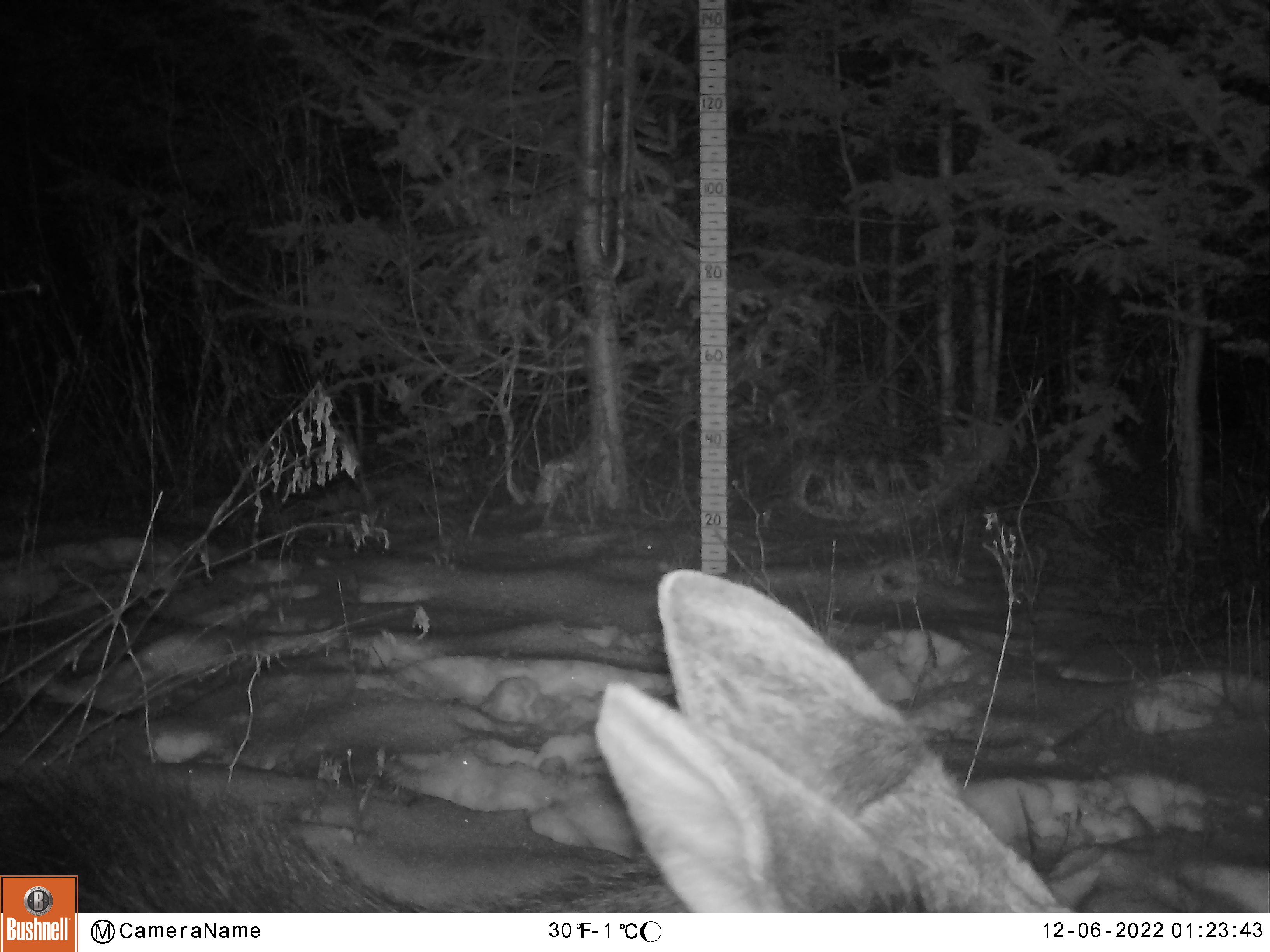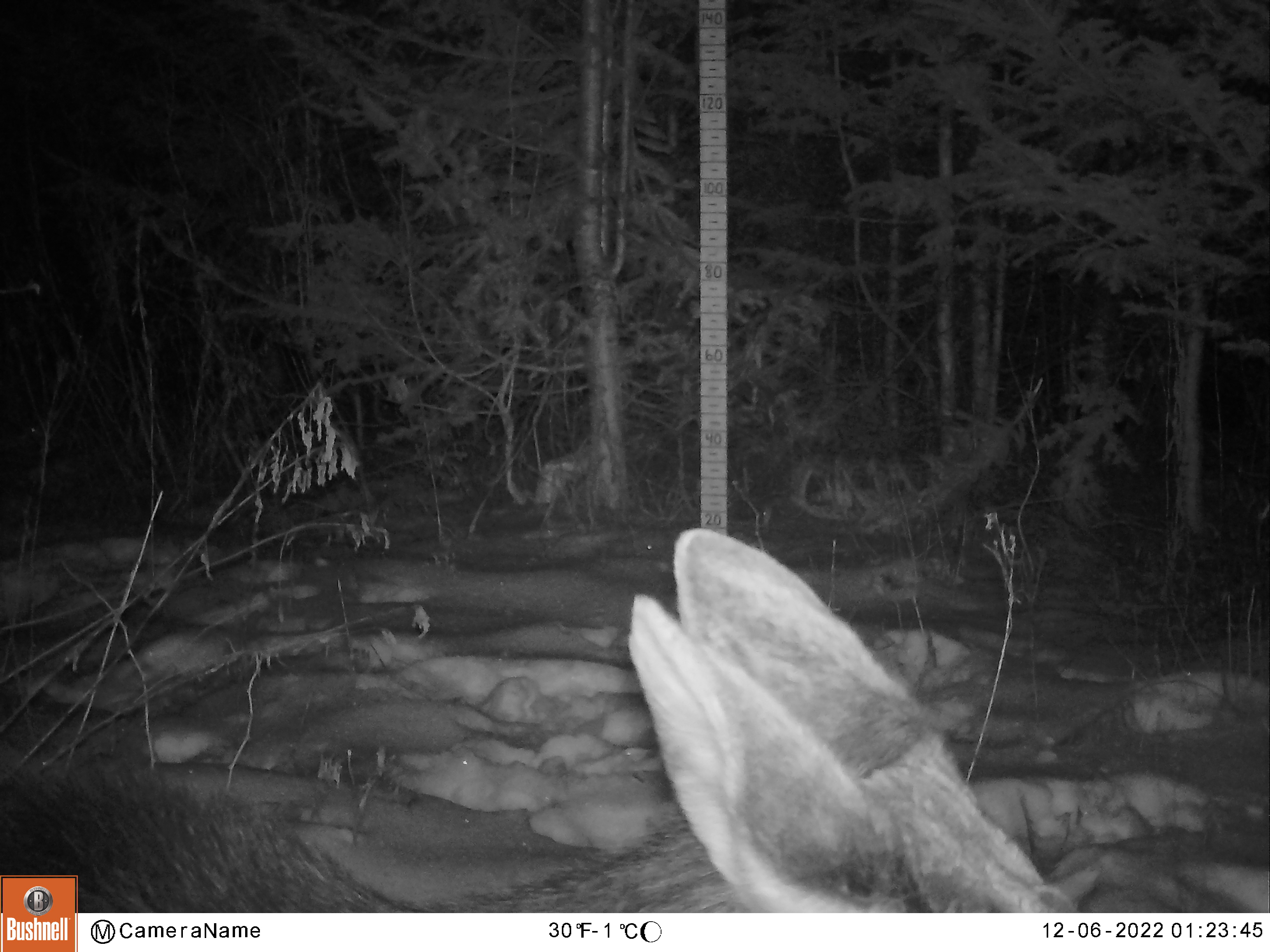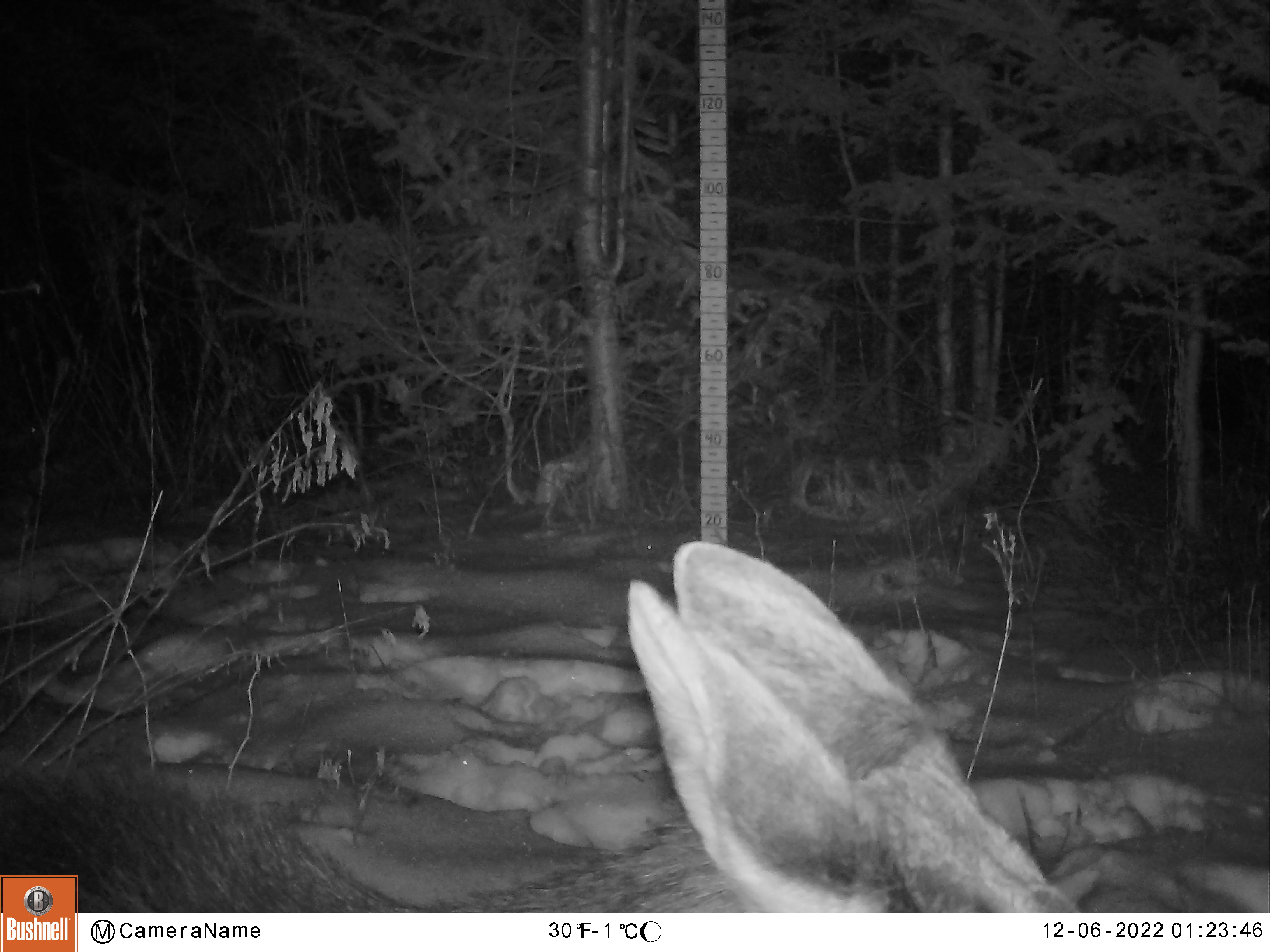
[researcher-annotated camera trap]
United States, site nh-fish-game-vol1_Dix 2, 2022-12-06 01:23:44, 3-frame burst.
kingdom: Animalia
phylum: Chordata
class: Mammalia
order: Artiodactyla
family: Cervidae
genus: Alces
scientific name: Alces alces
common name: moose